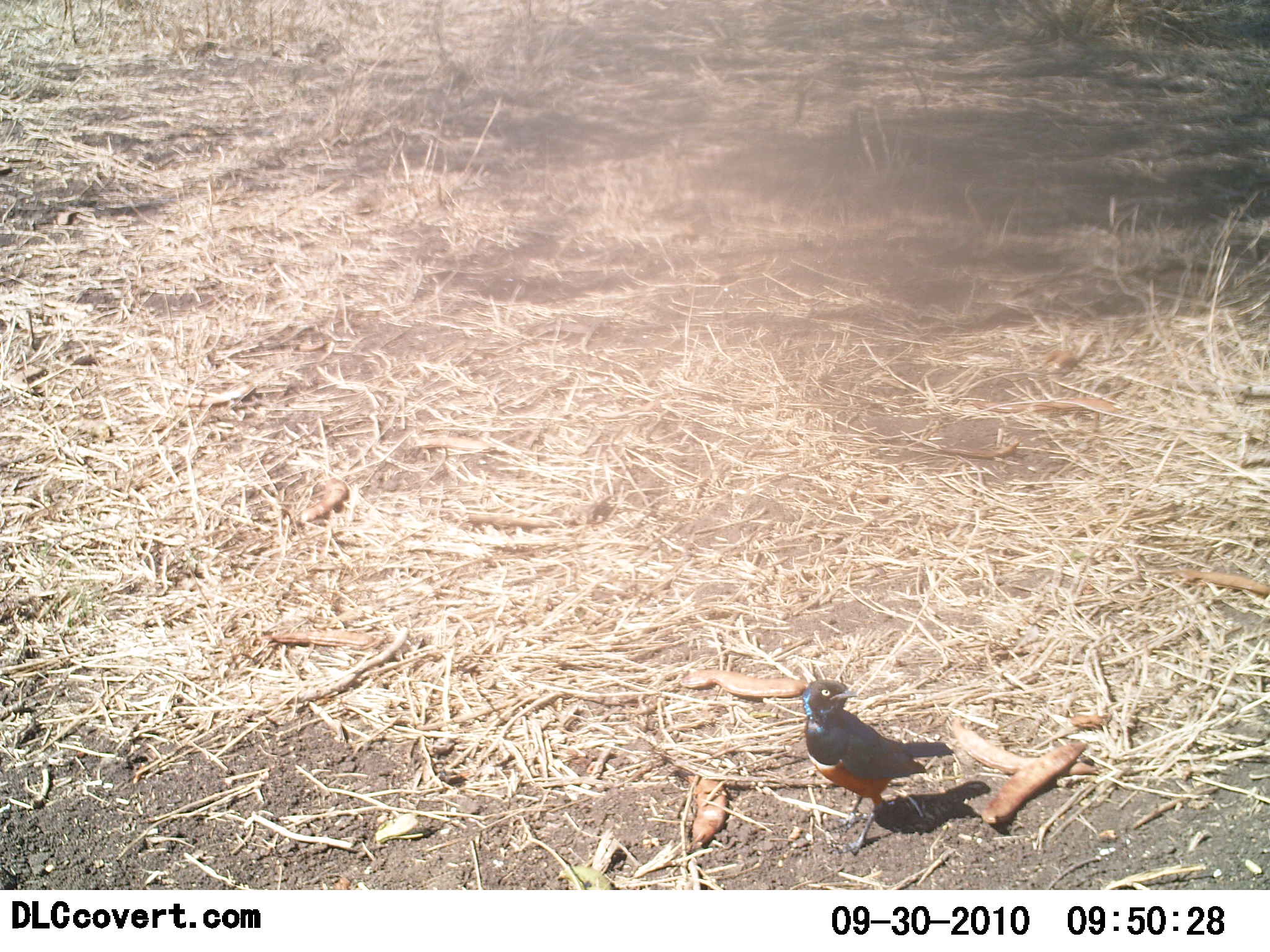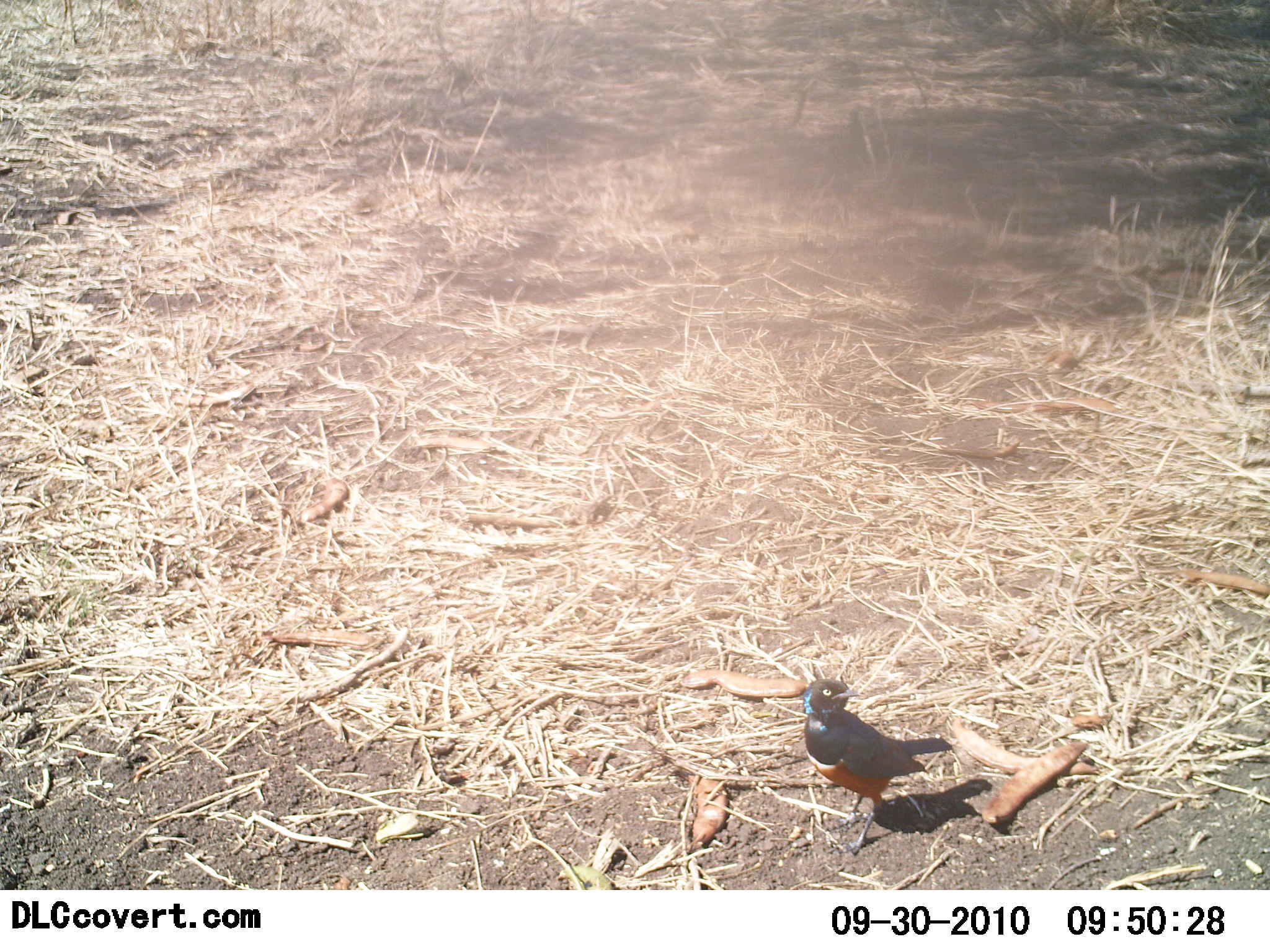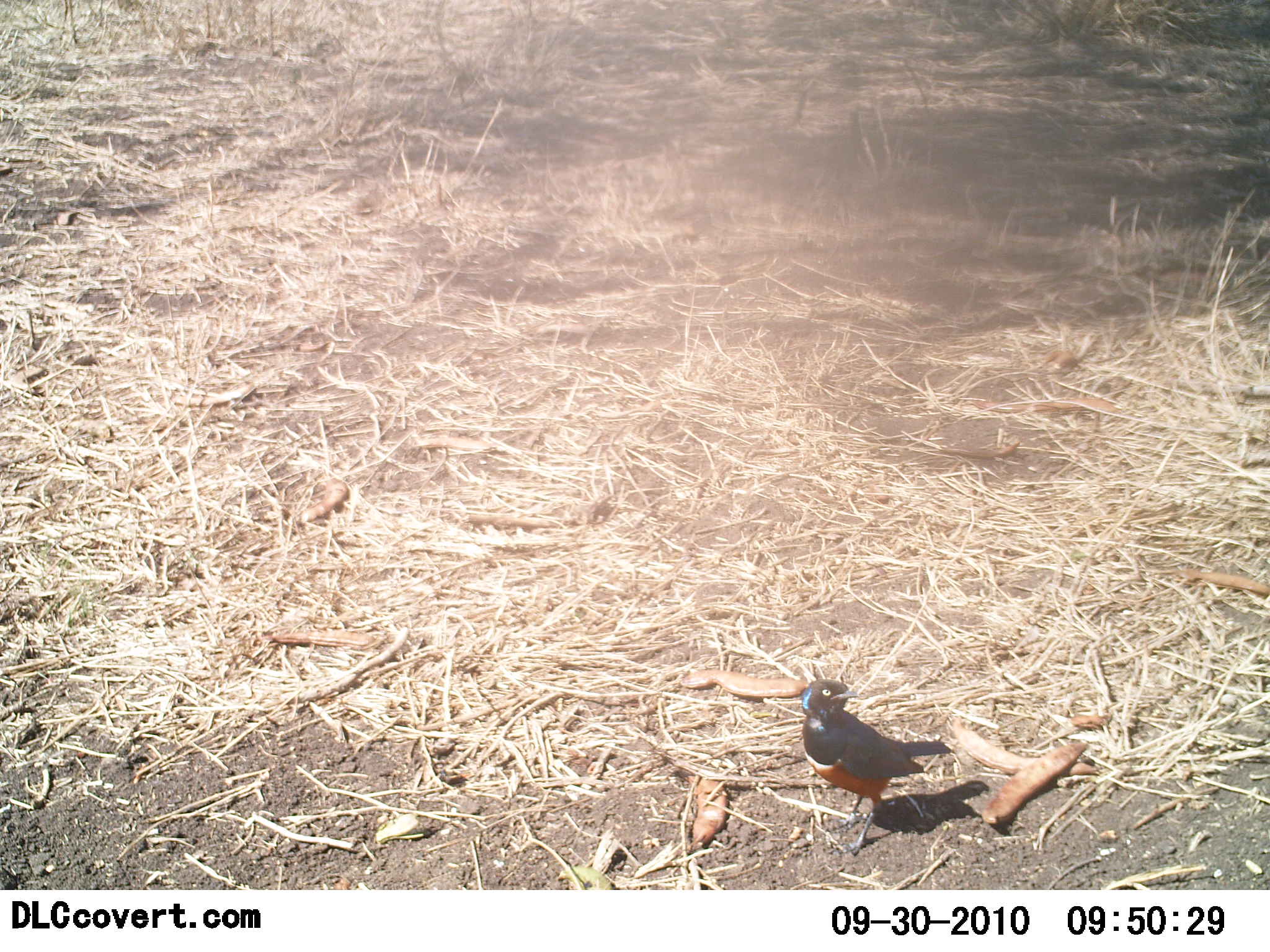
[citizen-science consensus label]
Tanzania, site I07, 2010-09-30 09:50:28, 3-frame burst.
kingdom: Animalia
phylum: Chordata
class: Aves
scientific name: Aves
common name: bird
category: otherbird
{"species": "otherbird (bird) (Aves)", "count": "1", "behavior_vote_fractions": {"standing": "100%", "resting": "0%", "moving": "0%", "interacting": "0%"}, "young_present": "0%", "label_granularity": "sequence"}